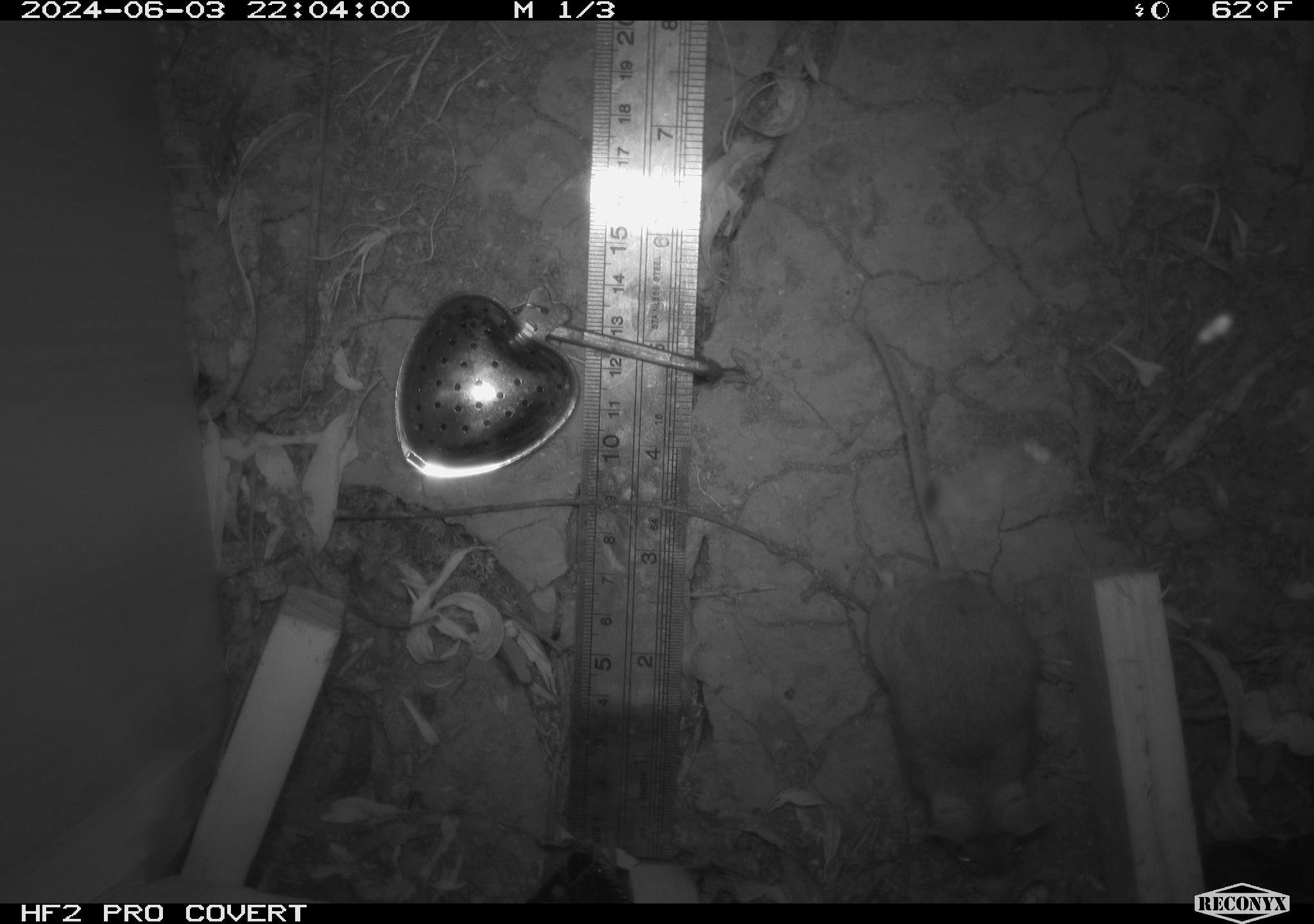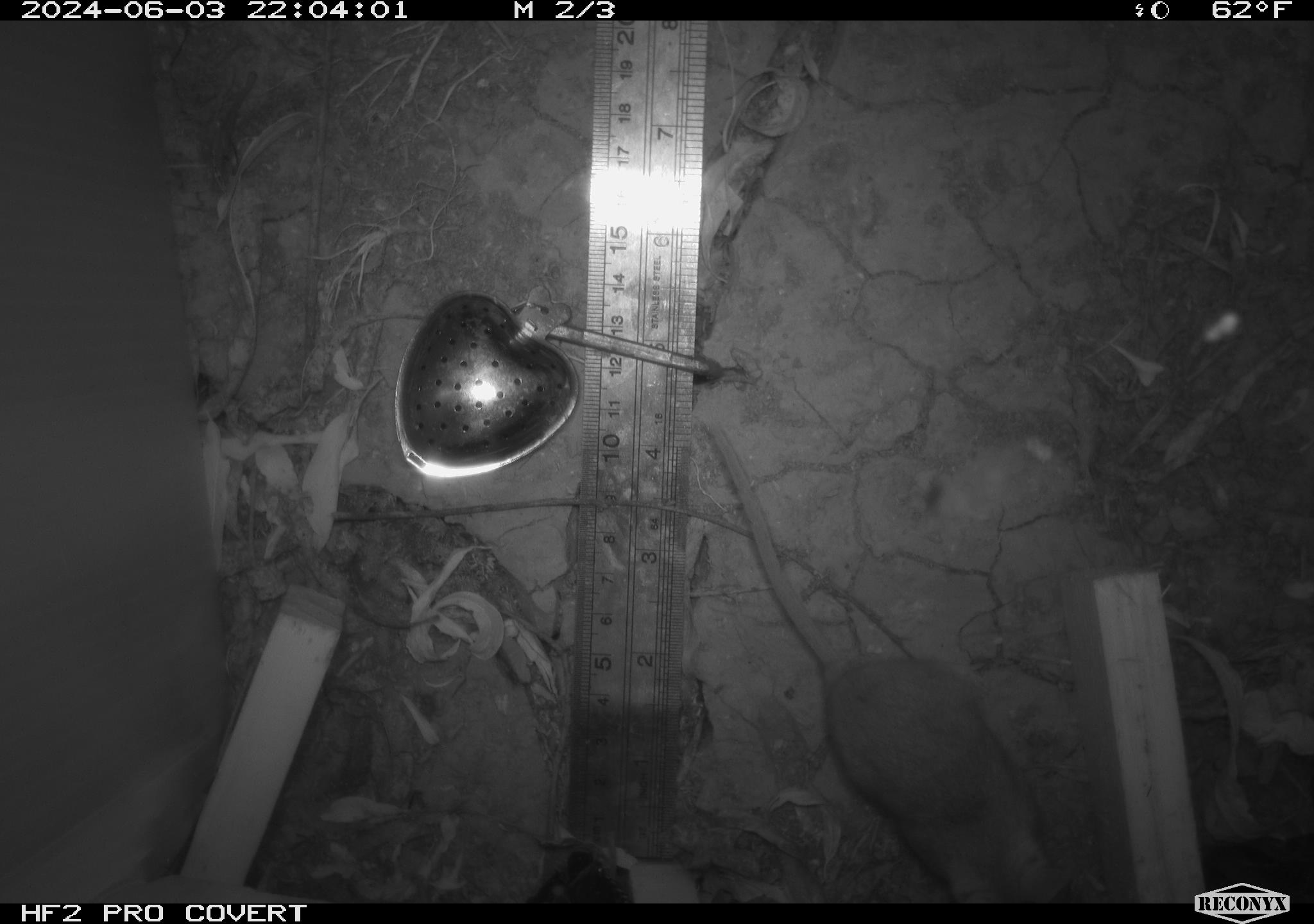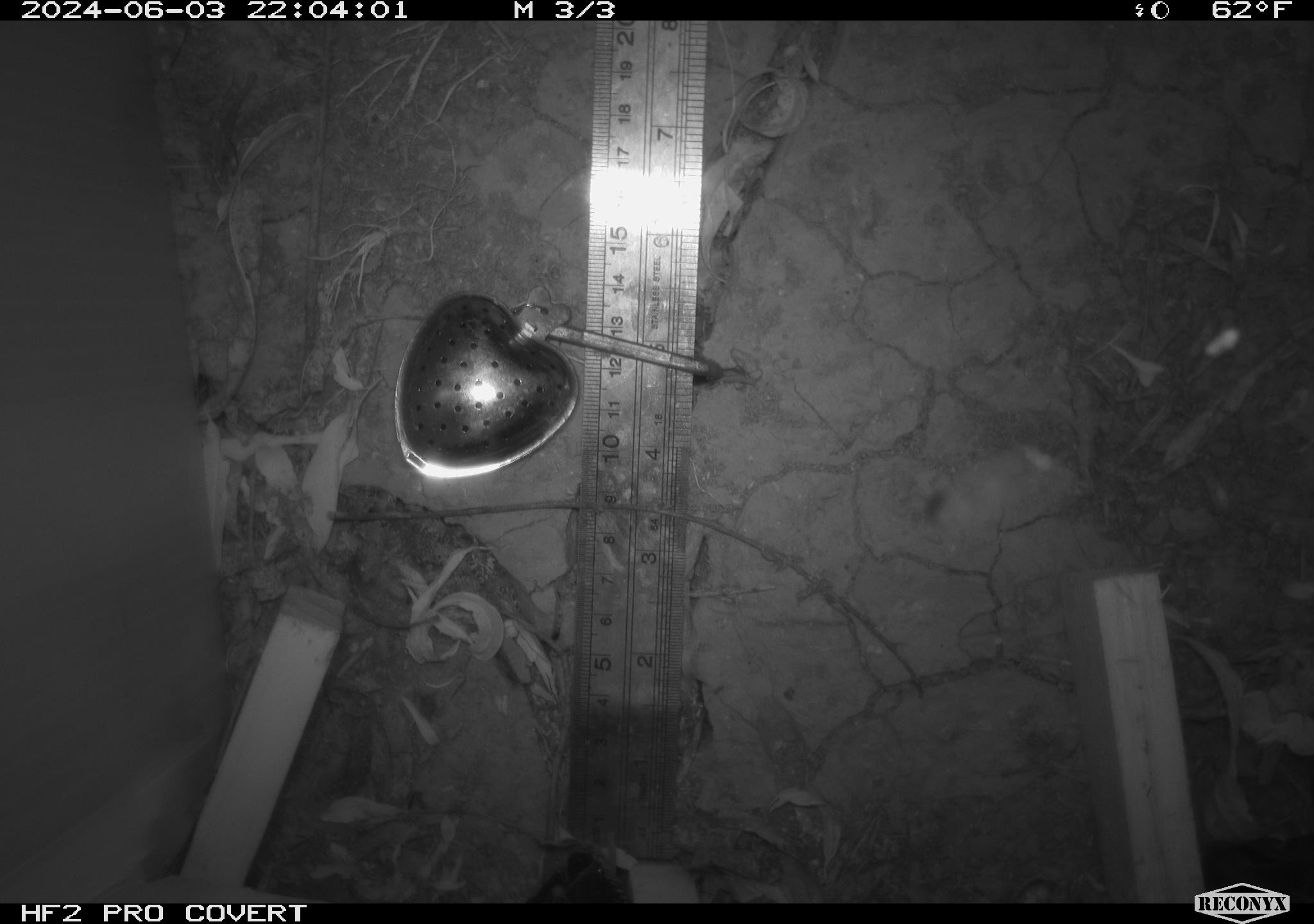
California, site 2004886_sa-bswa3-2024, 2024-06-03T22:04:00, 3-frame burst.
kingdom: Animalia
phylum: Chordata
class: Mammalia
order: Rodentia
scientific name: Rodentia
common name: mouse species